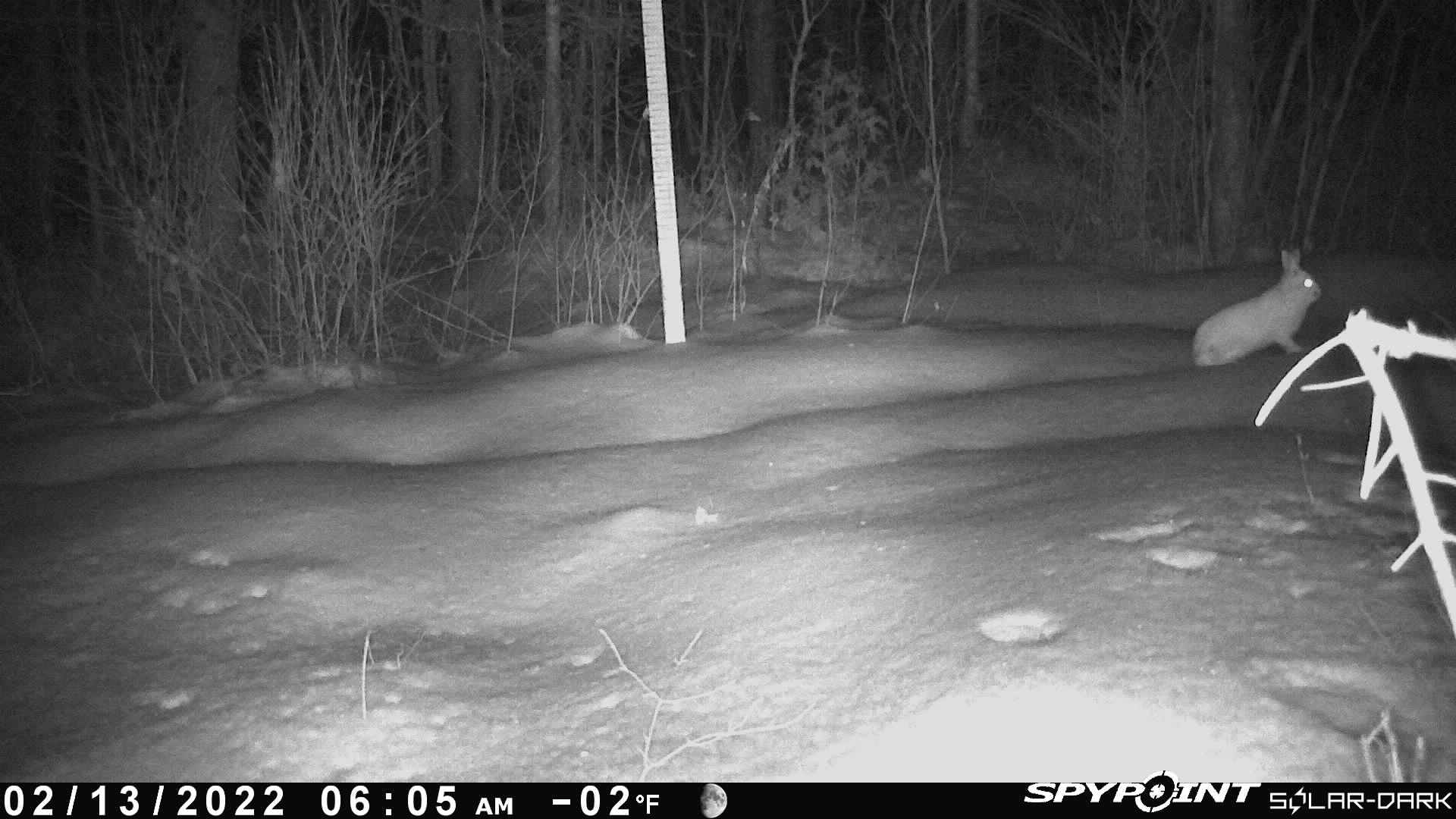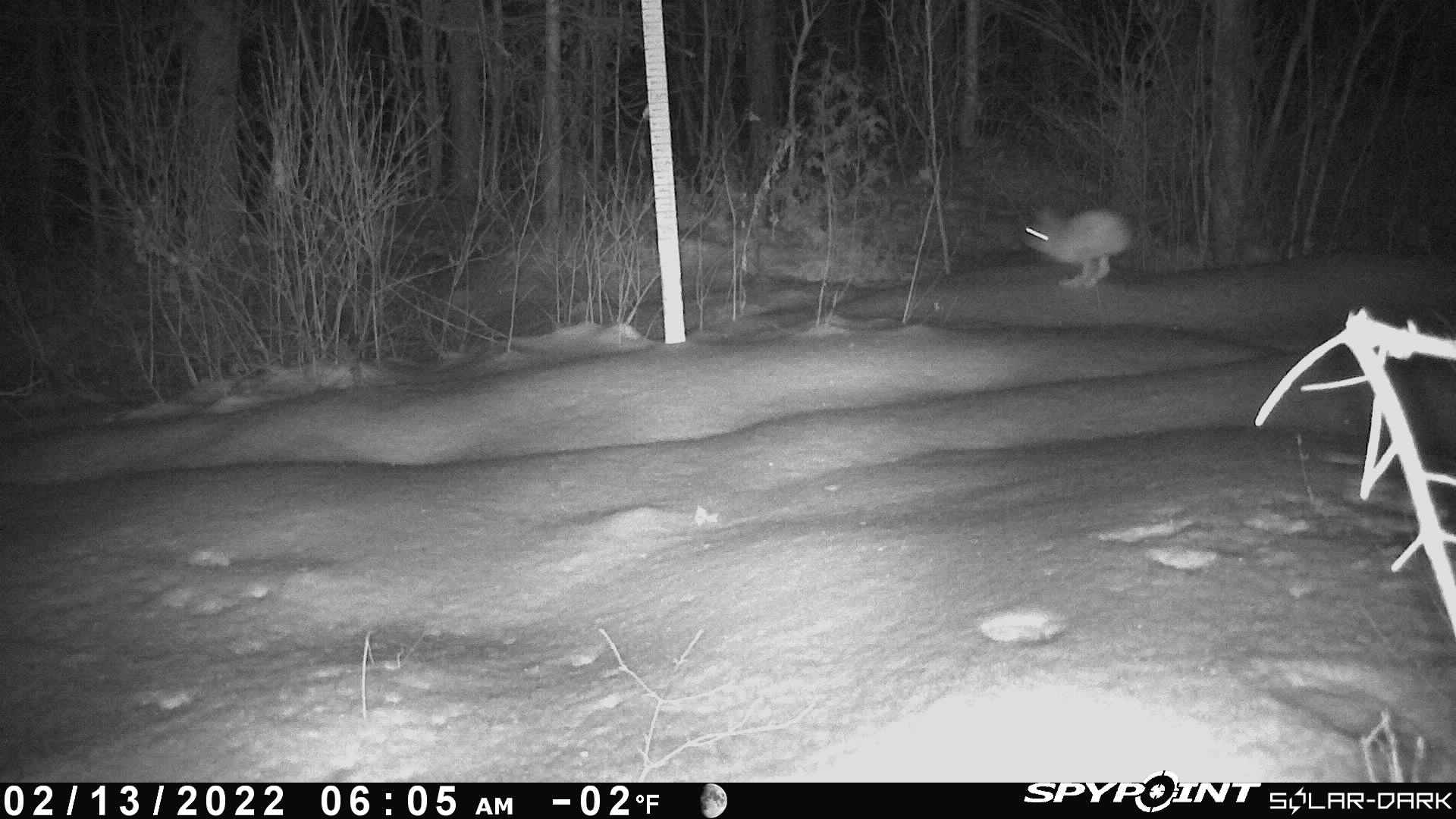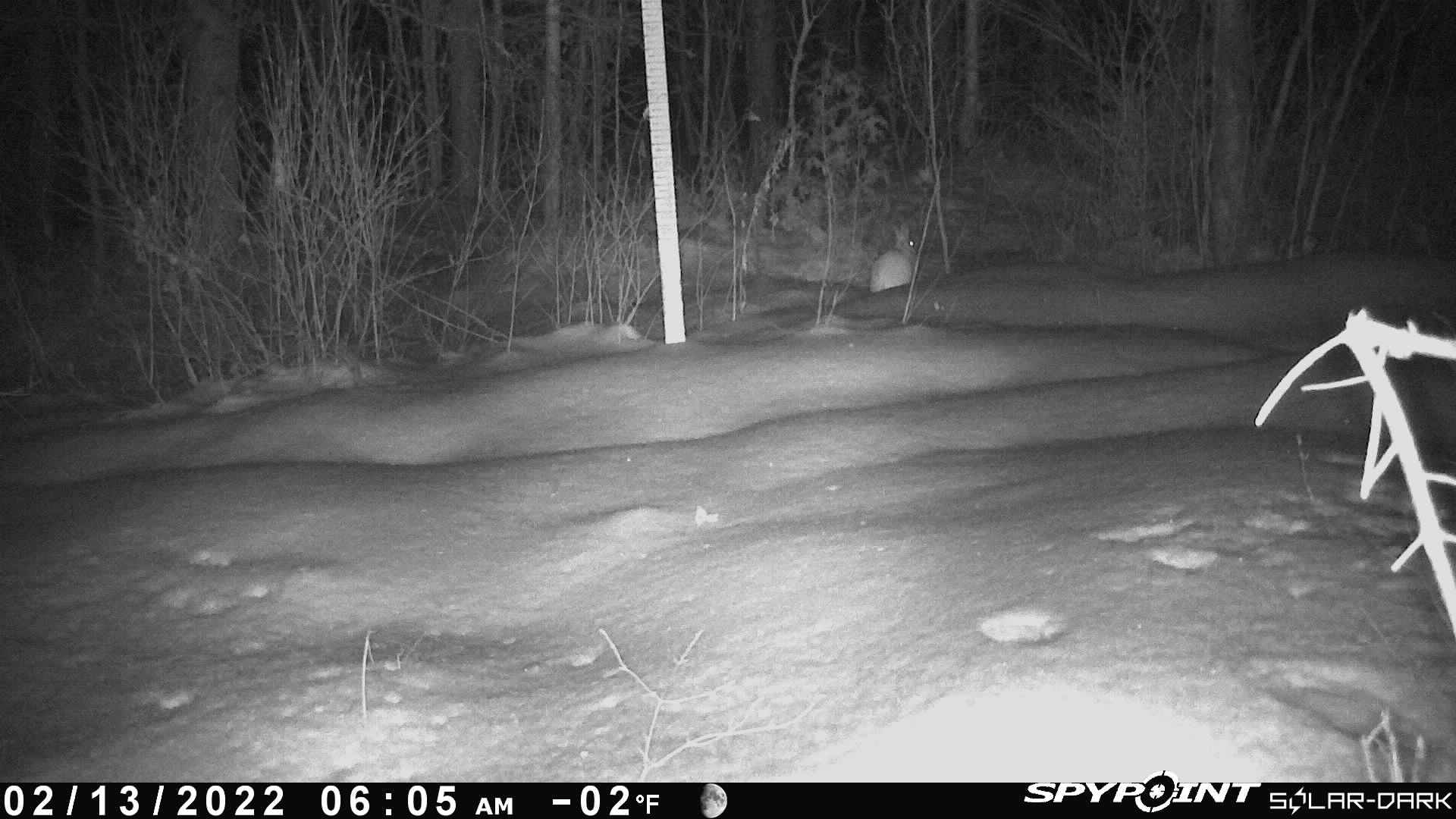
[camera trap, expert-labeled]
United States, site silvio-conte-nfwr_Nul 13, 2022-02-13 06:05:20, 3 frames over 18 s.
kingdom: Animalia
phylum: Chordata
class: Mammalia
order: Lagomorpha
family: Leporidae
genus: Lepus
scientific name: Lepus americanus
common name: snowshoe hare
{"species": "snowshoe hare (Lepus americanus)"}